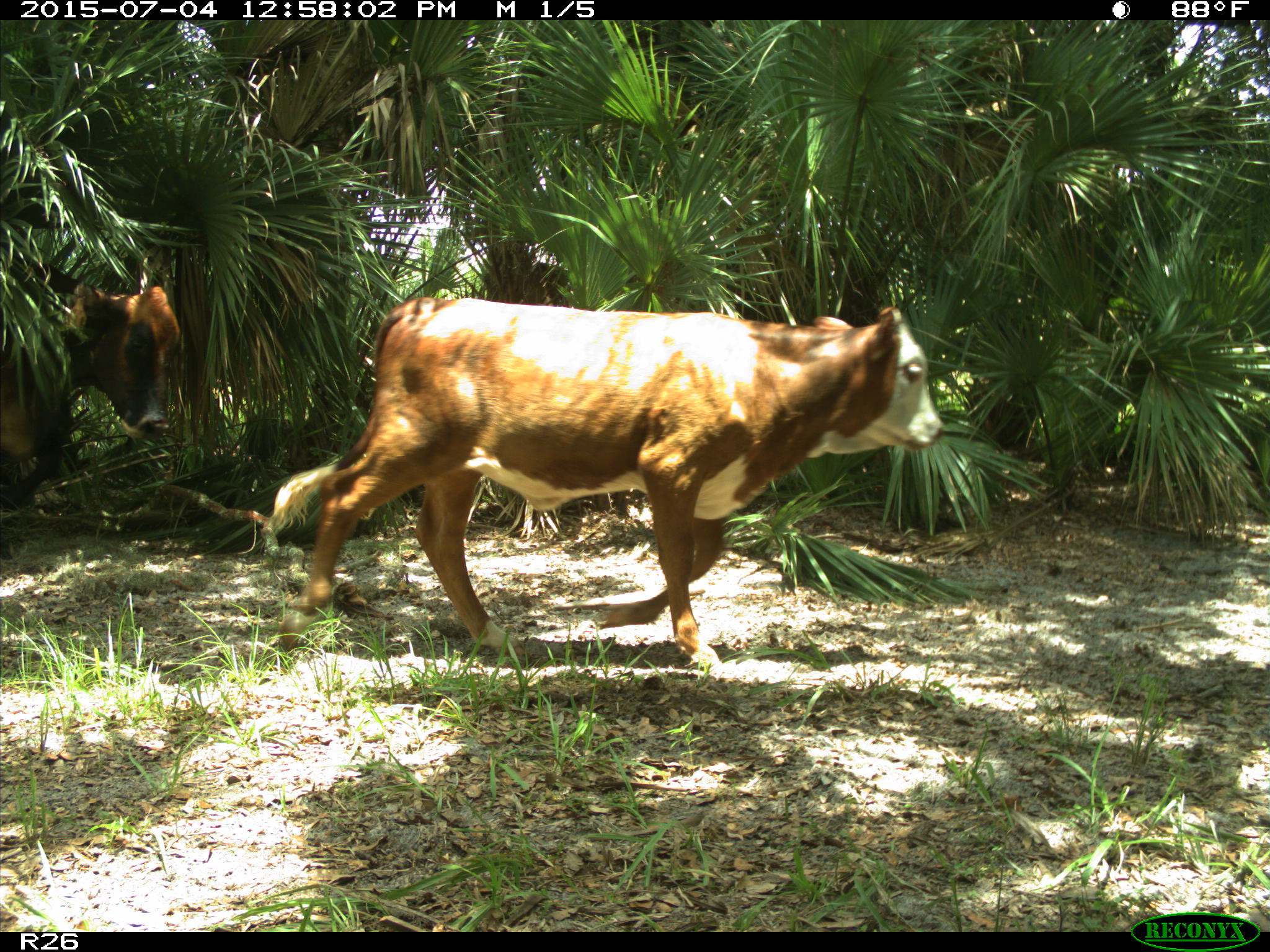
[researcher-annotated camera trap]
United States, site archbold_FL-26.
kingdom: Animalia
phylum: Chordata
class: Mammalia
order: Artiodactyla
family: Bovidae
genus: Bos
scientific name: Bos taurus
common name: domestic cow